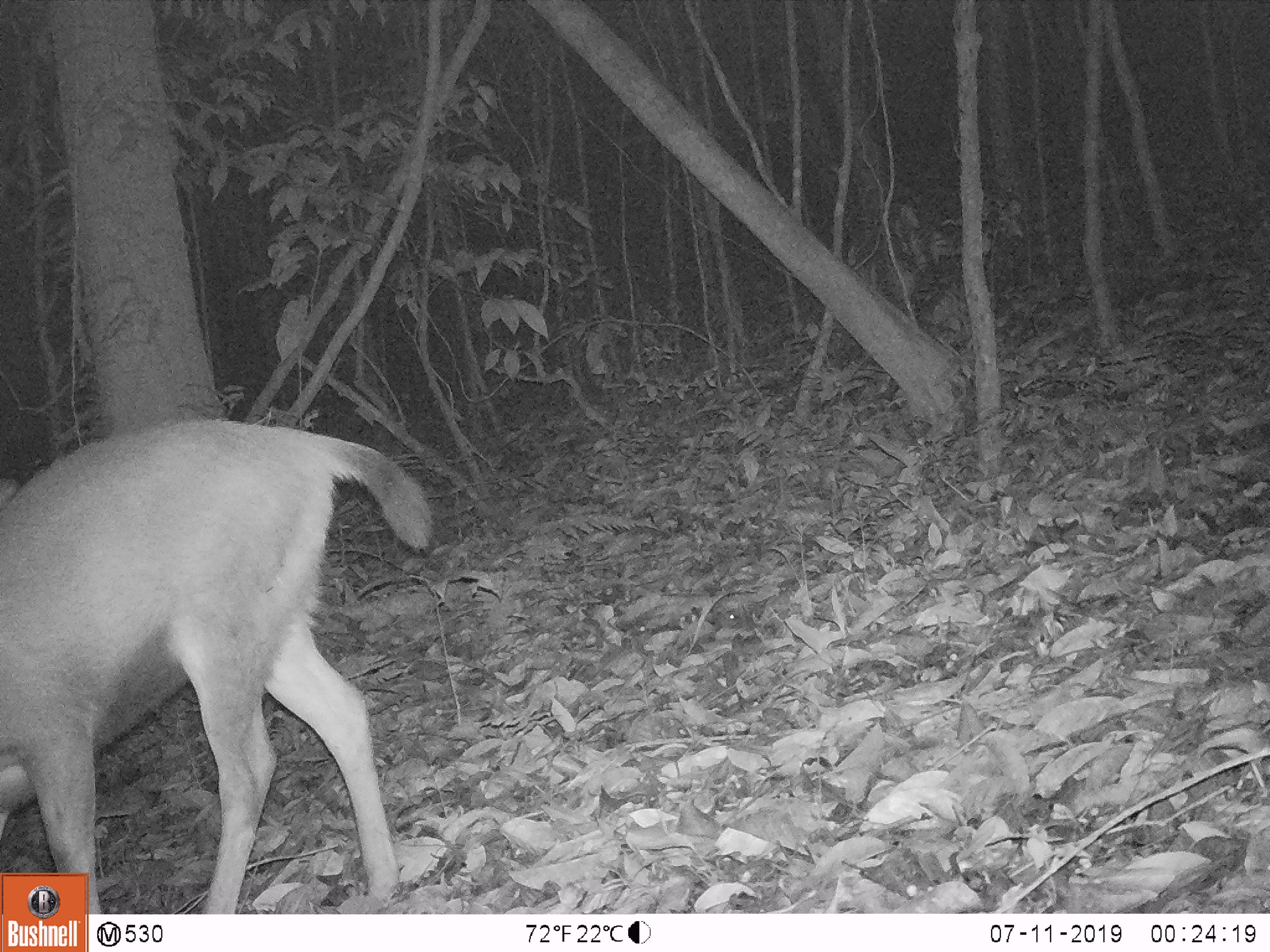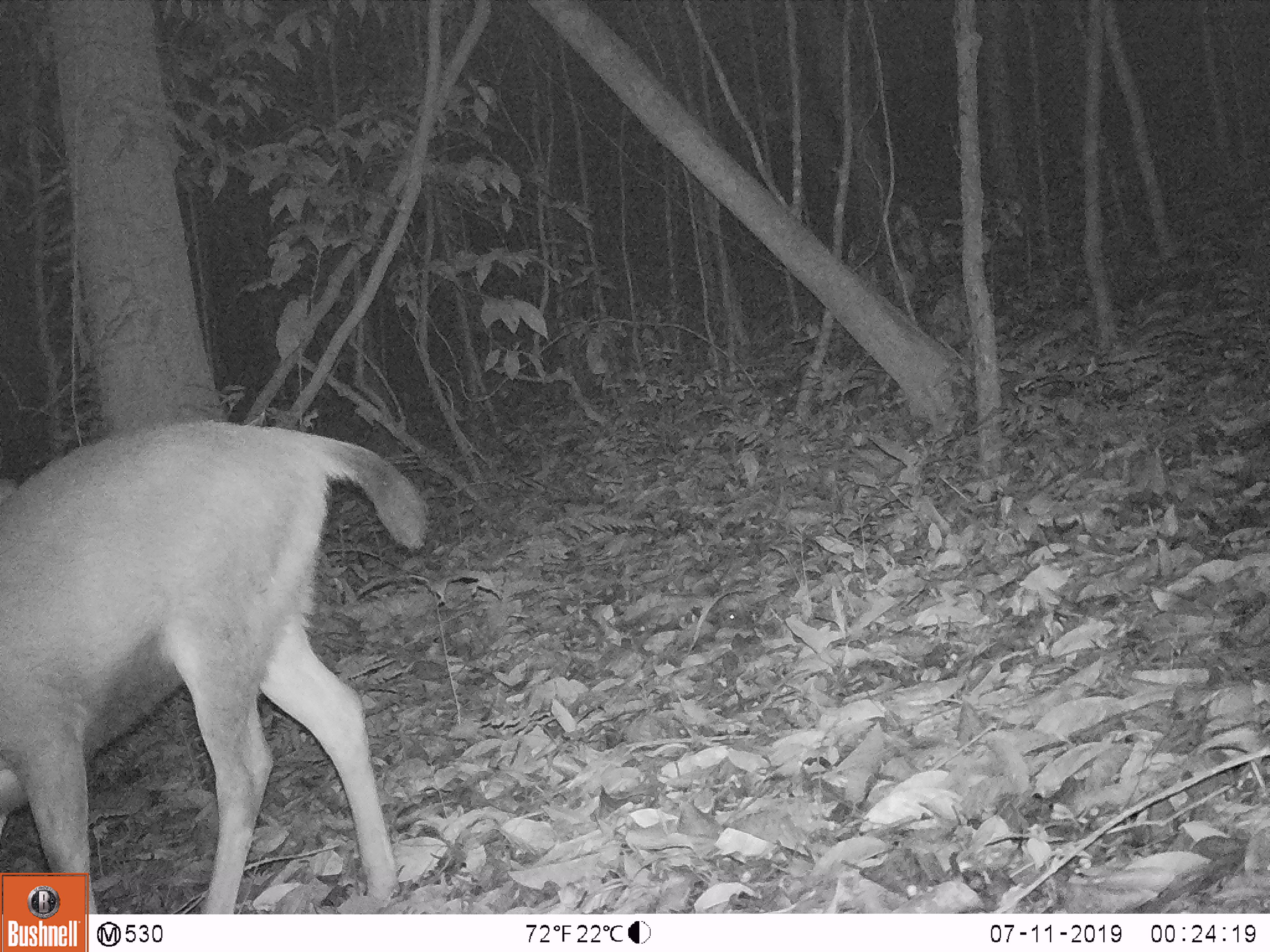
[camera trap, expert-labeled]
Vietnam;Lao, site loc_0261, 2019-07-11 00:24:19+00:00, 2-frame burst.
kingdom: Animalia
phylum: Chordata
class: Mammalia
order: Artiodactyla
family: Cervidae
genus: Rusa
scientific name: Rusa unicolor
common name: sambar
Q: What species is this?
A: Sambar (Rusa unicolor).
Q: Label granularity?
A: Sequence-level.